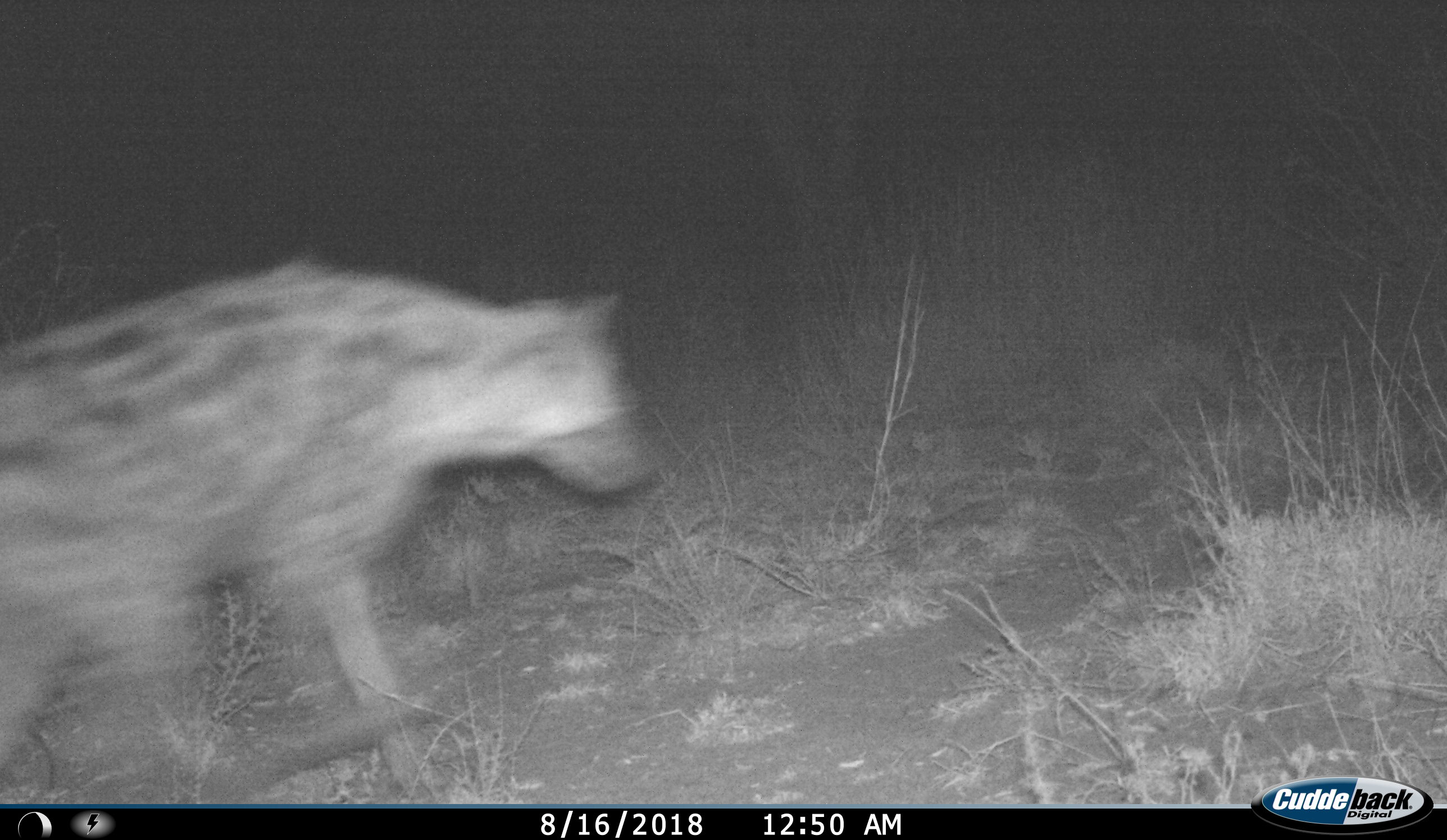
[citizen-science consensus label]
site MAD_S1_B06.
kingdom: Animalia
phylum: Chordata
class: Mammalia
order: Carnivora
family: Hyaenidae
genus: Crocuta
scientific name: Crocuta crocuta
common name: spotted hyena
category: hyenaspotted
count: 1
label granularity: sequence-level